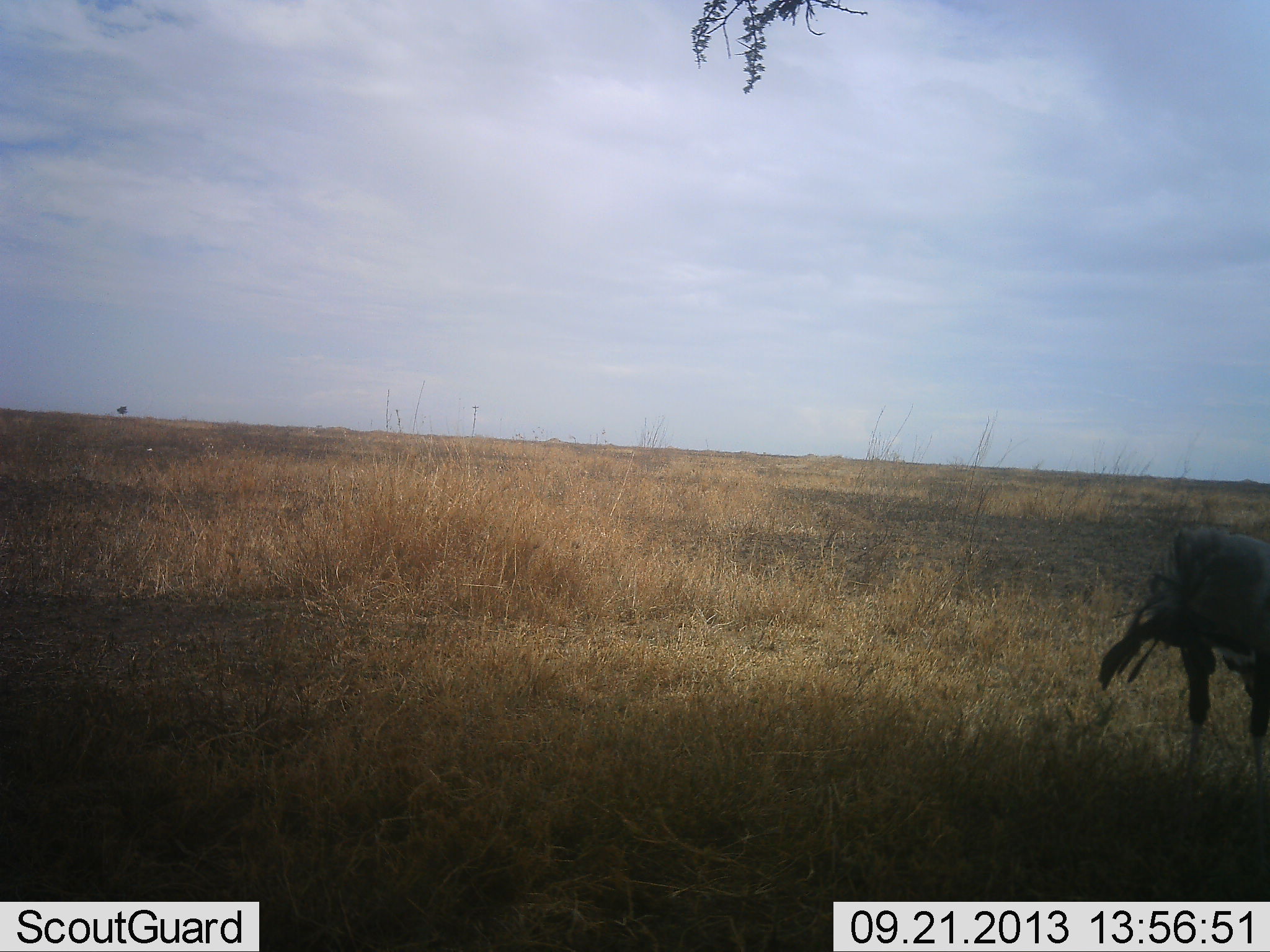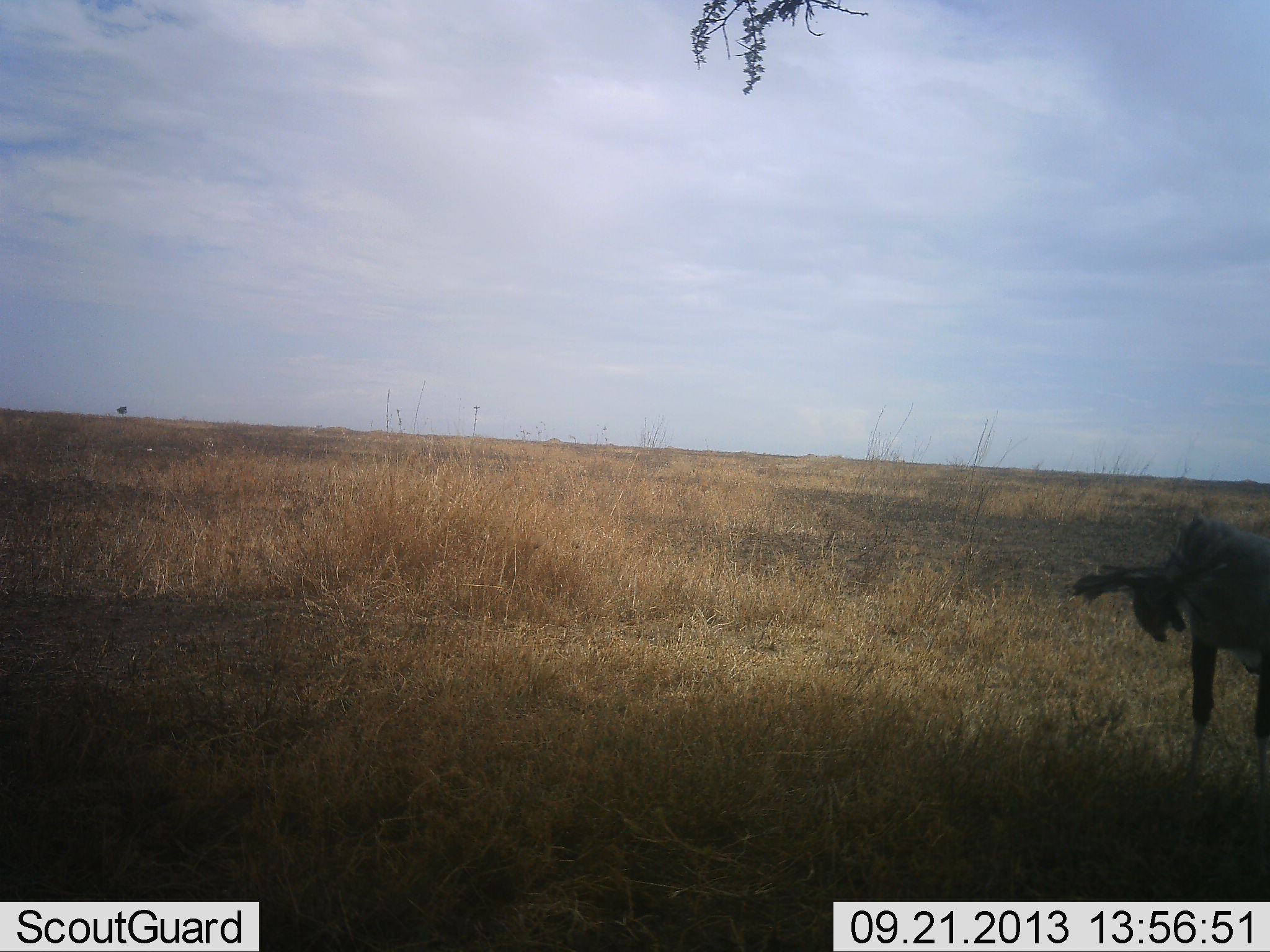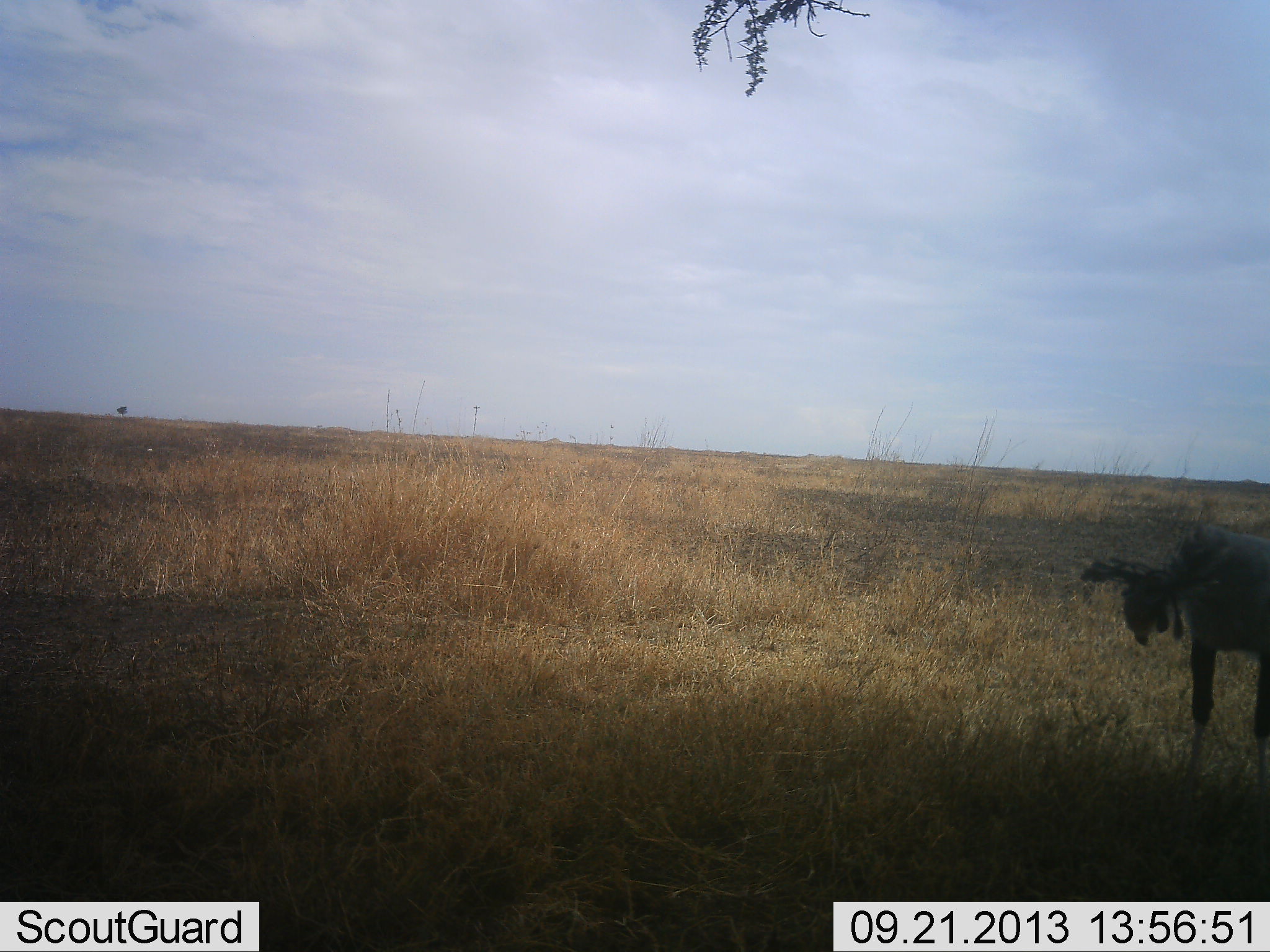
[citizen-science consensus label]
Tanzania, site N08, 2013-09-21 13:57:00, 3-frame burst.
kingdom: Animalia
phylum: Chordata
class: Aves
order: Accipitriformes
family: Sagittariidae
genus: Sagittarius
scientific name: Sagittarius serpentarius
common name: secretary bird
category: secretarybird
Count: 1.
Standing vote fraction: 90%.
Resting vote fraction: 0%.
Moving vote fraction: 0%.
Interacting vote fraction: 0%.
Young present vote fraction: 0%.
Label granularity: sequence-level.